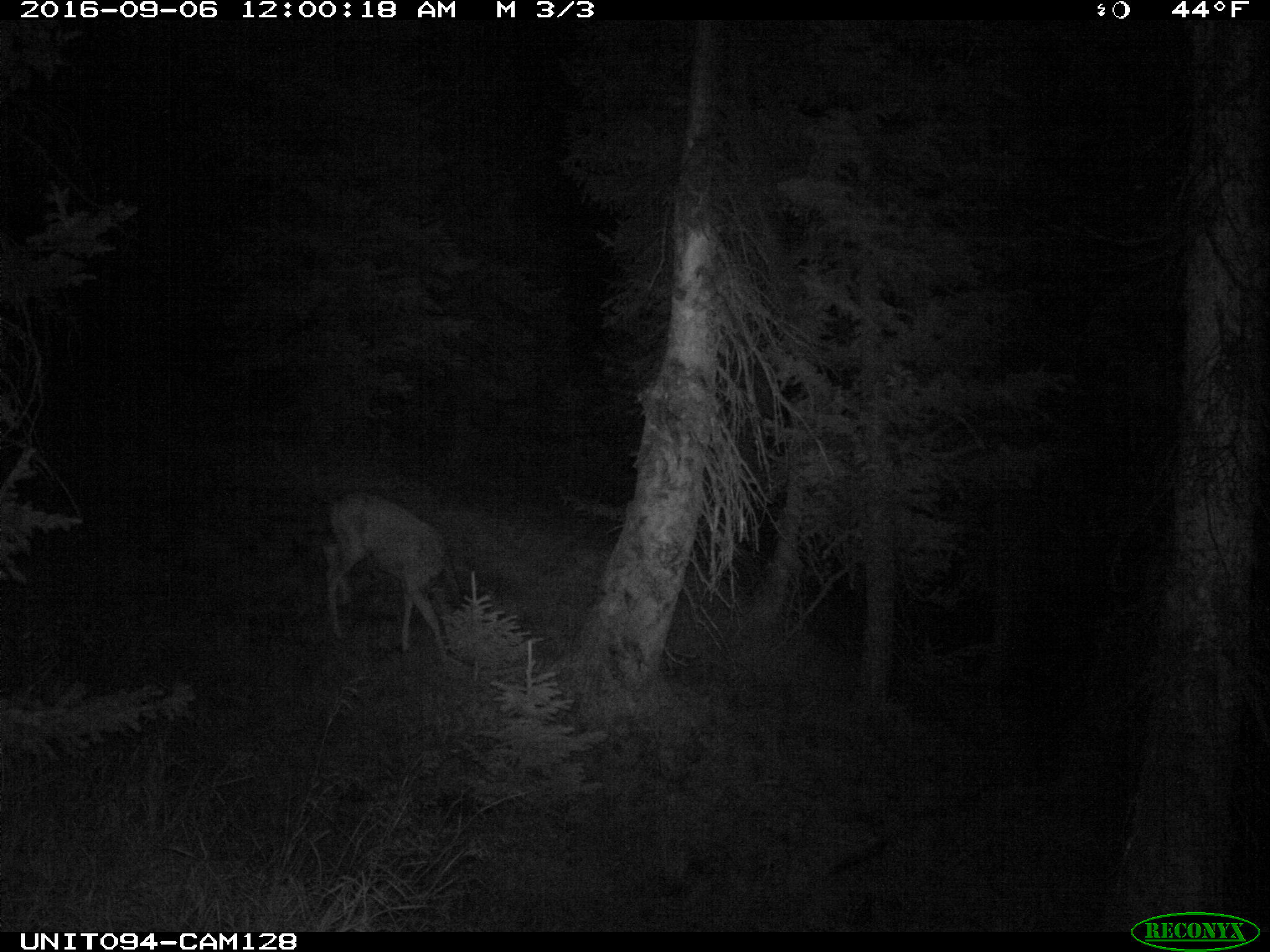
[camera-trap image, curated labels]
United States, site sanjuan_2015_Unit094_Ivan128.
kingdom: Animalia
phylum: Chordata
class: Mammalia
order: Artiodactyla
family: Cervidae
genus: Odocoileus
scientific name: Odocoileus hemionus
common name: mule deer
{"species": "Odocoileus hemionus (mule deer)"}